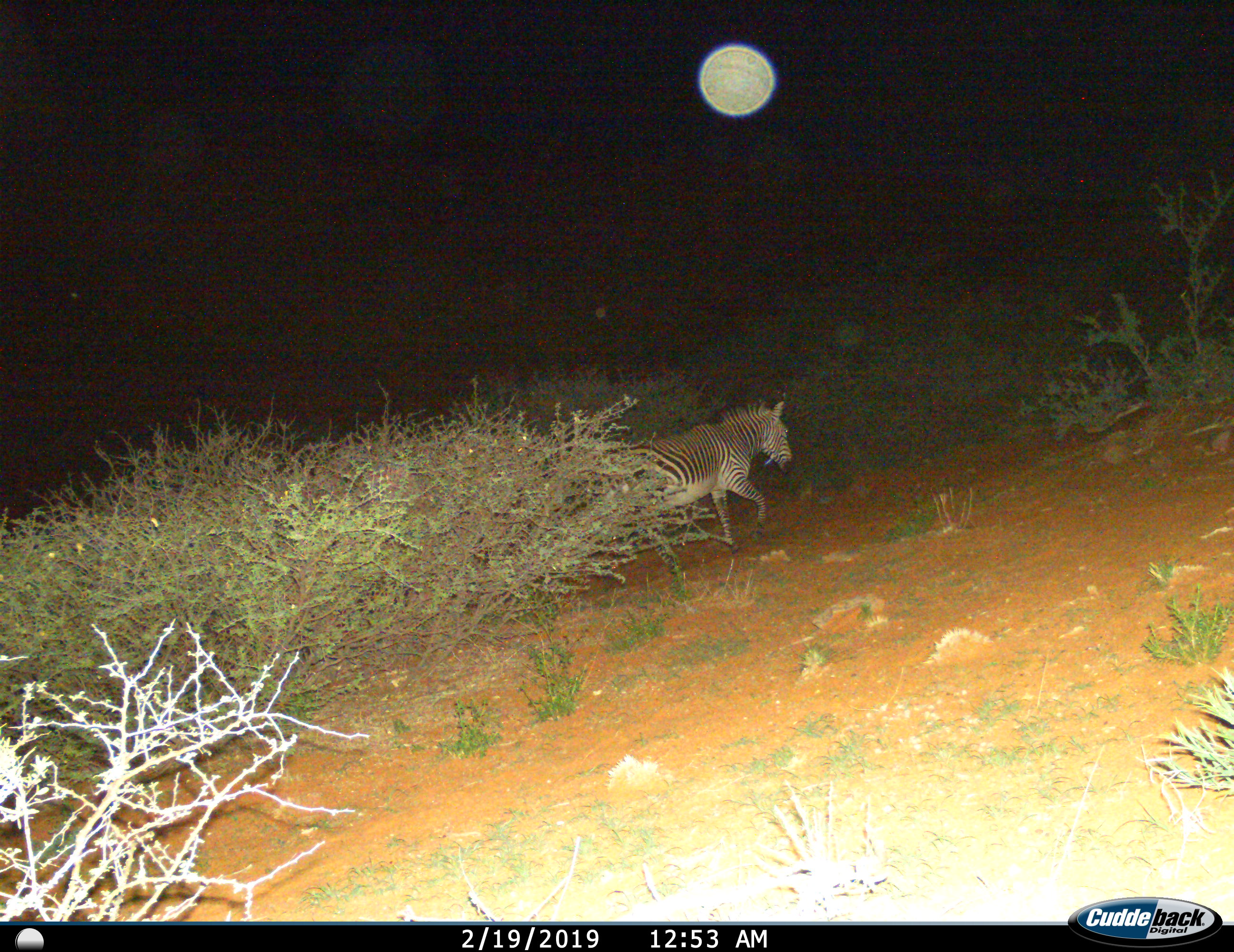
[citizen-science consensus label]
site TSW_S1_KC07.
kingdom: Animalia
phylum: Chordata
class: Mammalia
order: Perissodactyla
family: Equidae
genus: Equus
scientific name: Equus zebra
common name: mountain zebra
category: zebramountain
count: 1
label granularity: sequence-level